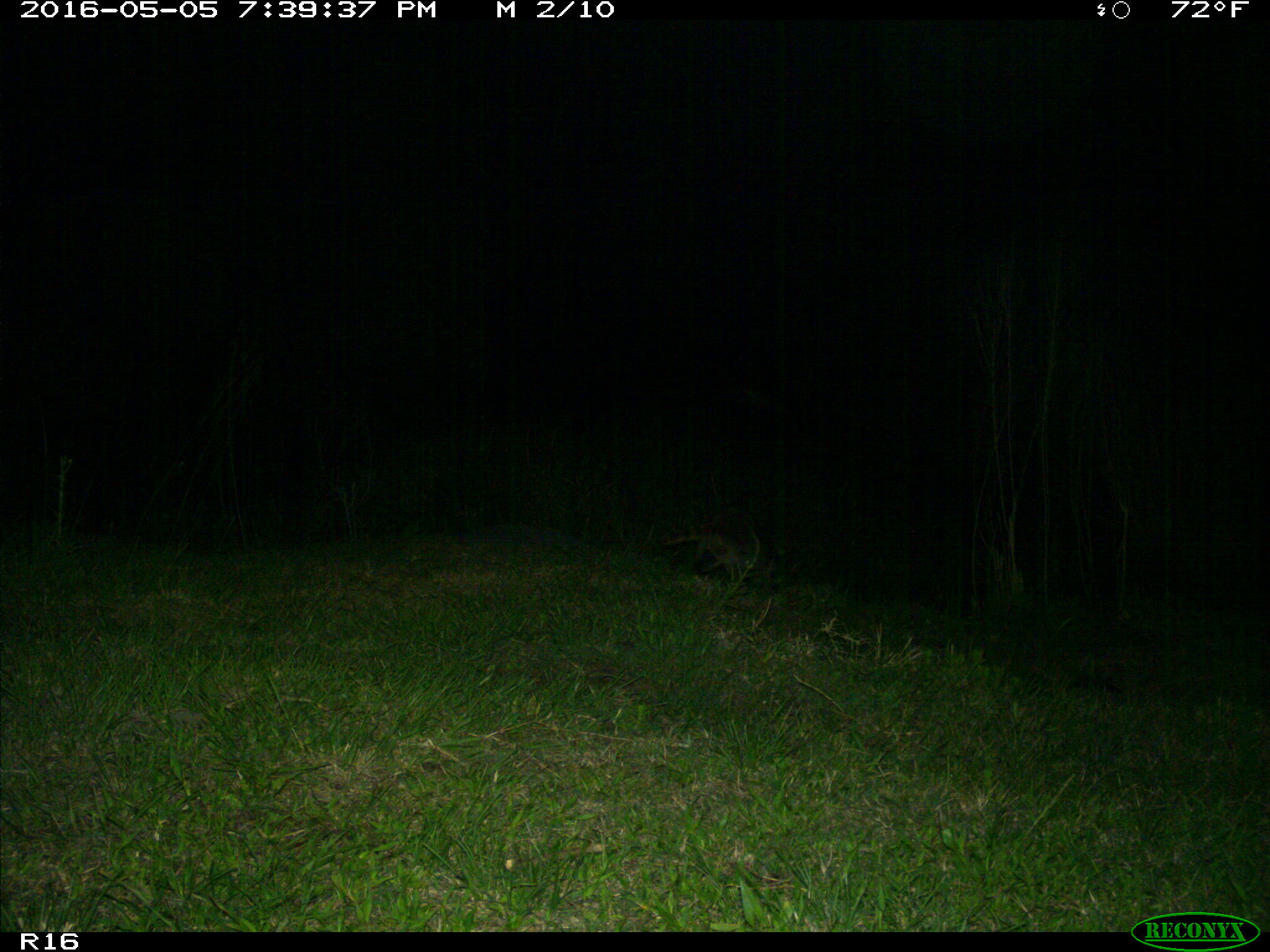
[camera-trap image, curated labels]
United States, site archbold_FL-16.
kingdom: Animalia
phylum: Chordata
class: Mammalia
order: Carnivora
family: Procyonidae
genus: Procyon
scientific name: Procyon lotor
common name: common raccoon